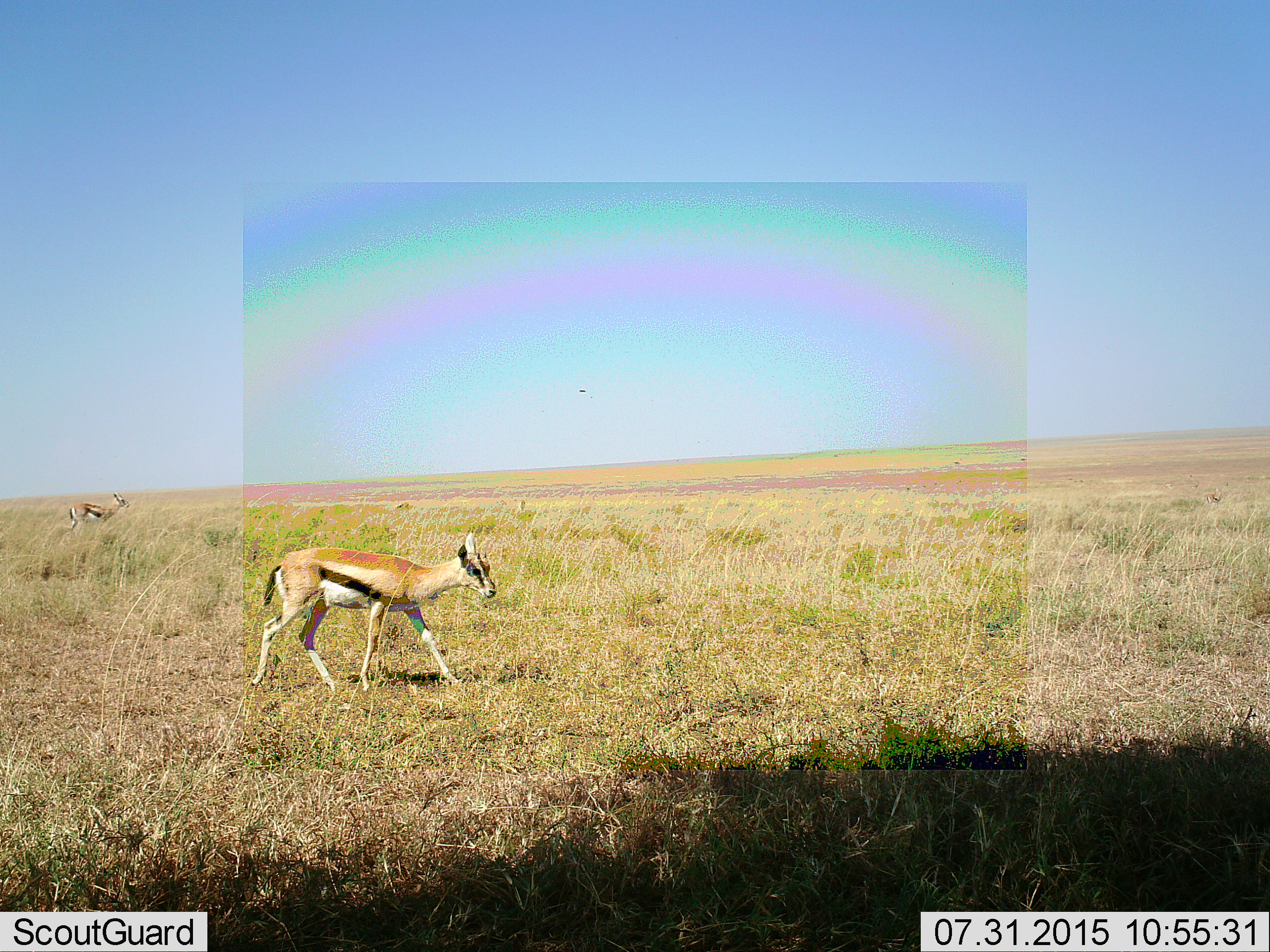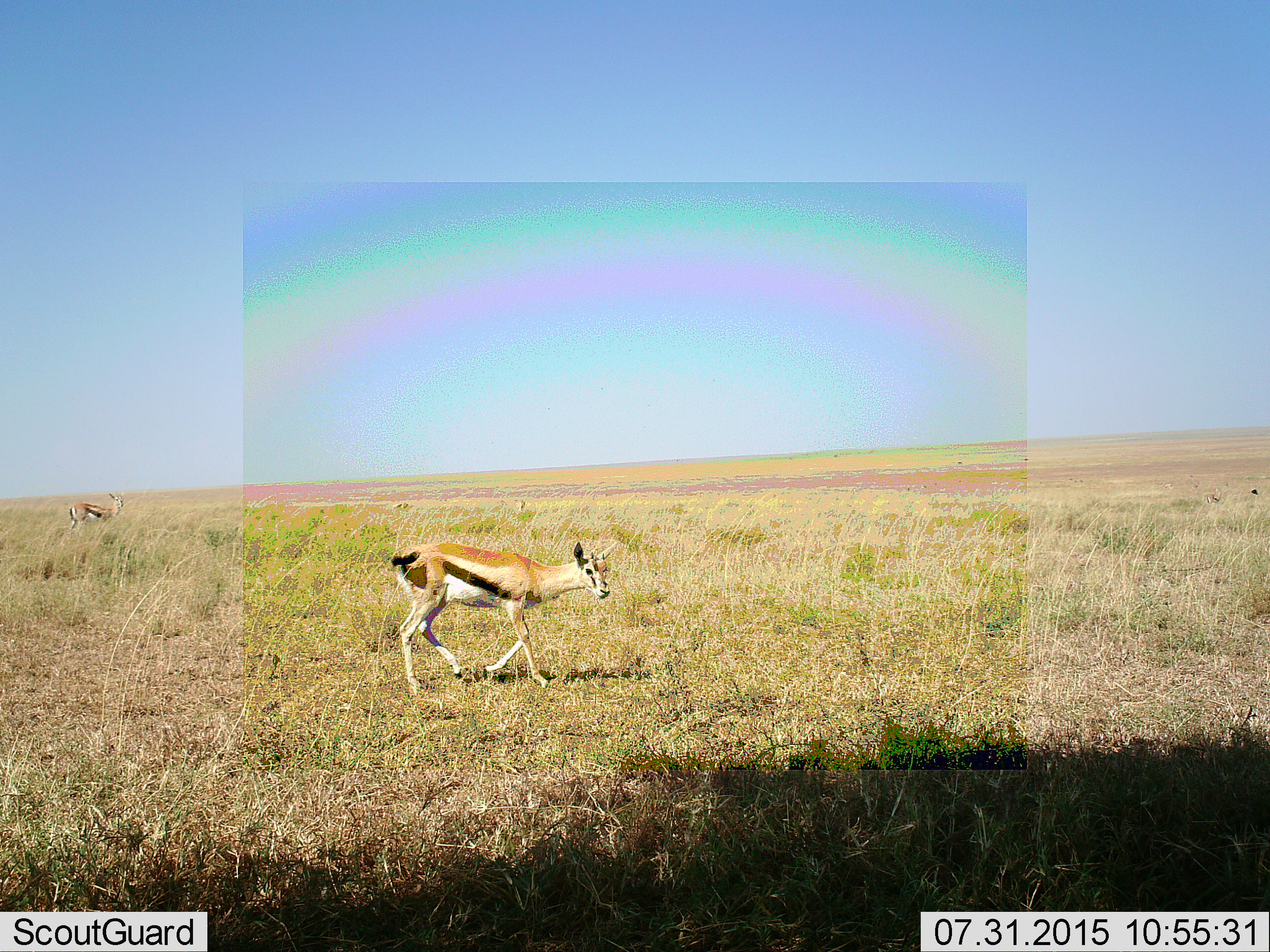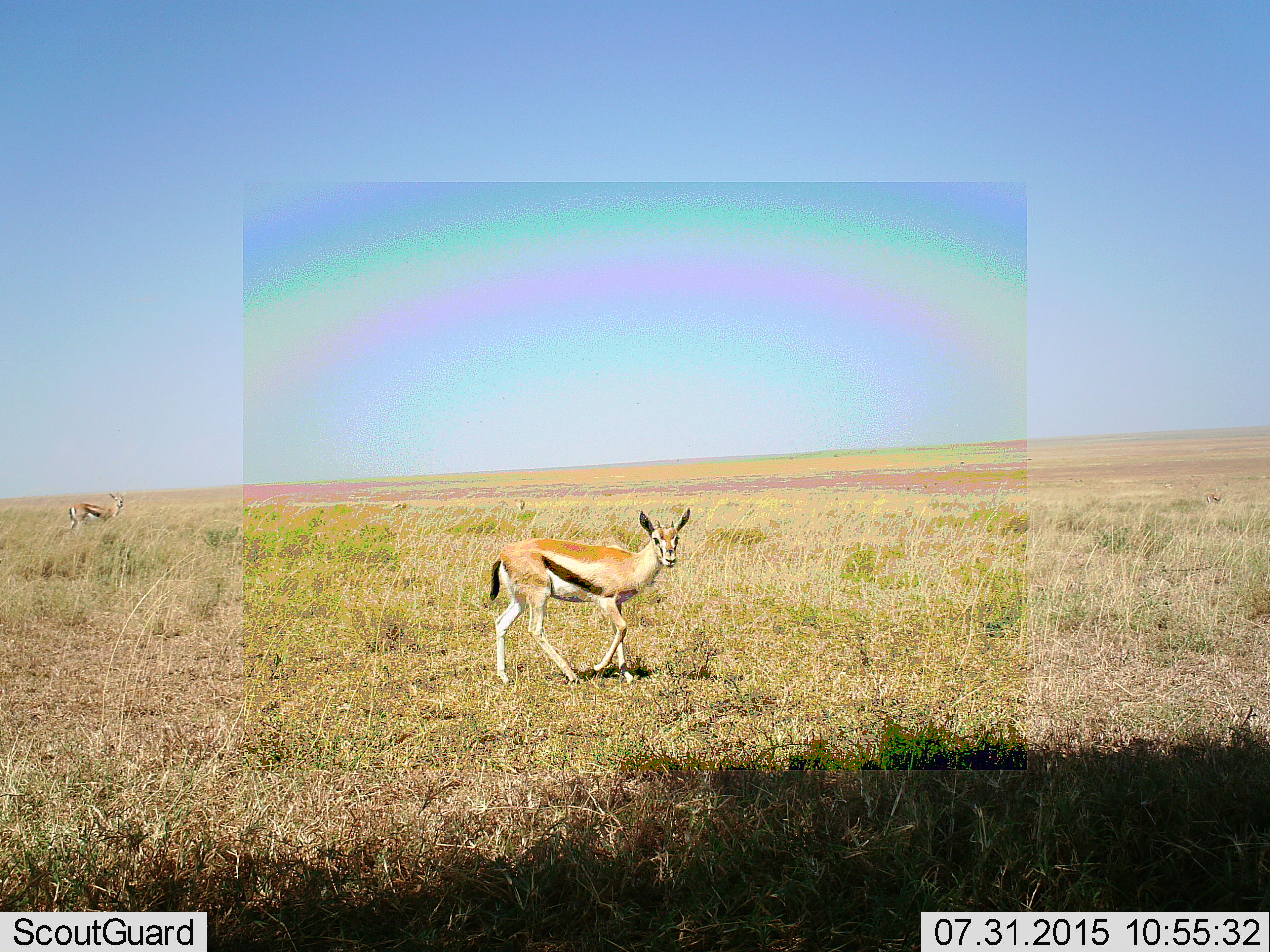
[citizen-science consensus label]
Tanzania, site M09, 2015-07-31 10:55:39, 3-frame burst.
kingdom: Animalia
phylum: Chordata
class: Mammalia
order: Artiodactyla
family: Bovidae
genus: Eudorcas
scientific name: Eudorcas thomsonii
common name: thomson's gazelle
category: gazellethomsons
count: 4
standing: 80%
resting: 0%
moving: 90%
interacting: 0%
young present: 0%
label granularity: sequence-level